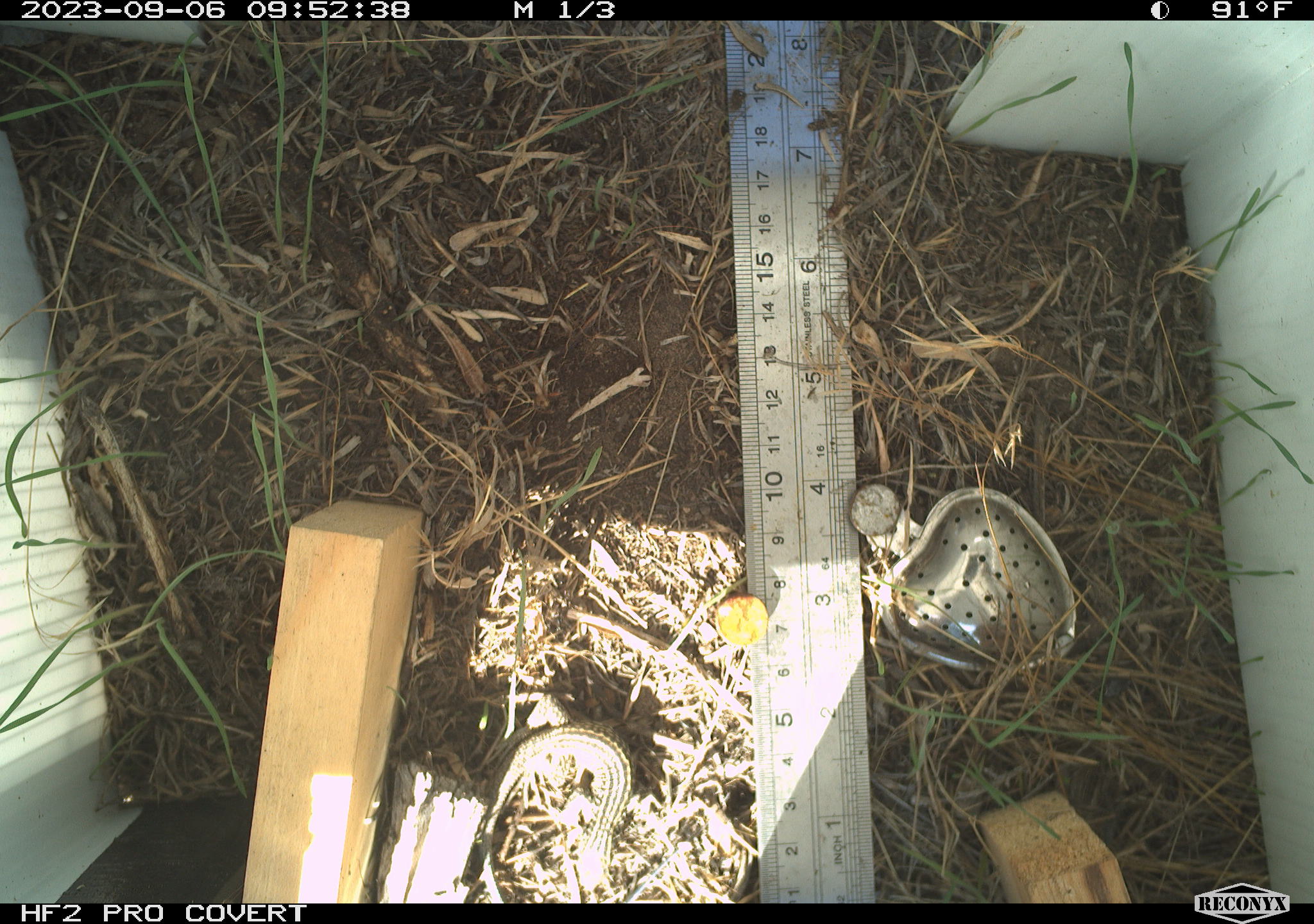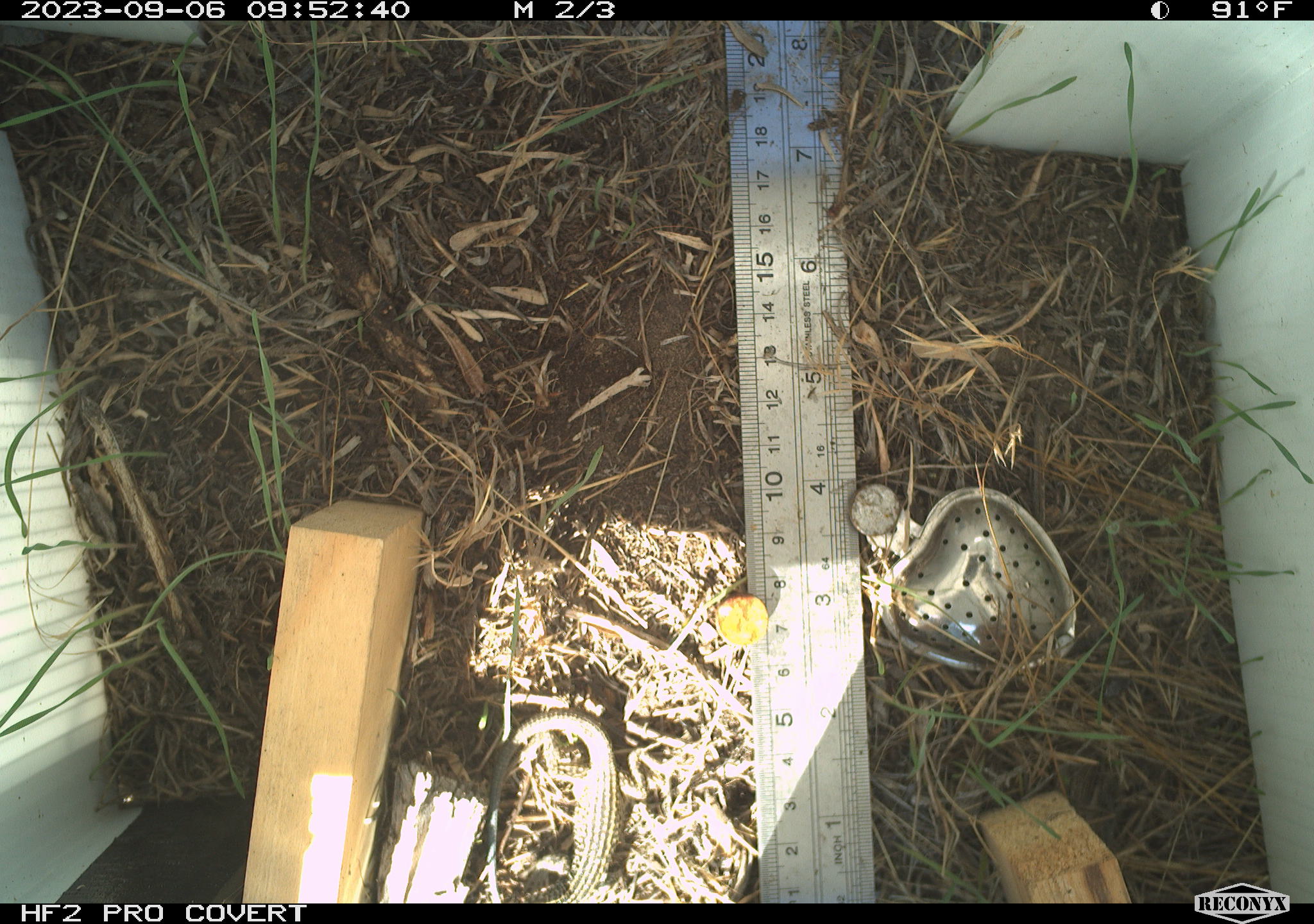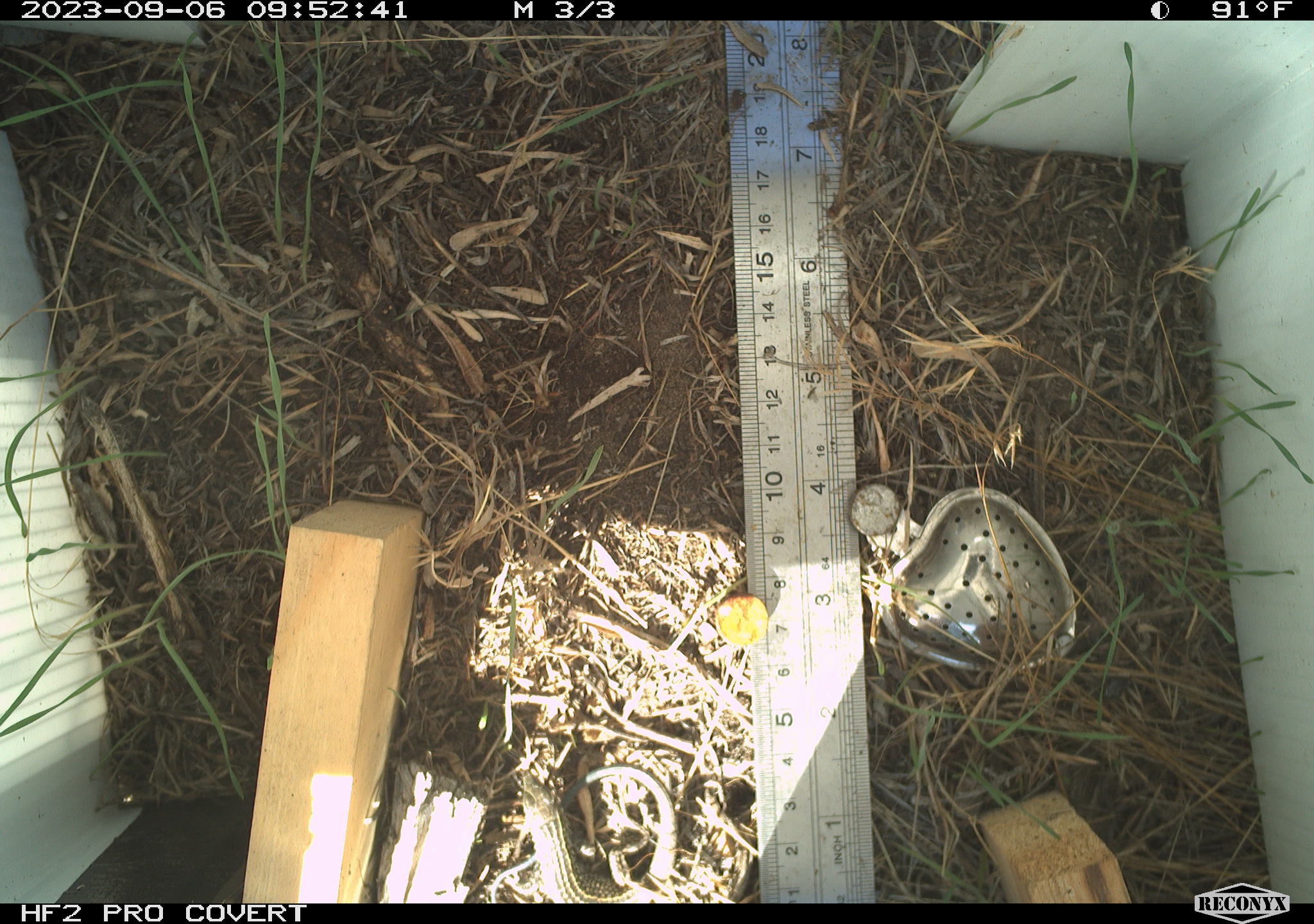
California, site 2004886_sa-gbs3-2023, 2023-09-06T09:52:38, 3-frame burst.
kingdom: Animalia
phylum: Chordata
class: Reptilia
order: Squamata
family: Teiidae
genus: Aspidoscelis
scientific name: Aspidoscelis tigris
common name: western whiptail